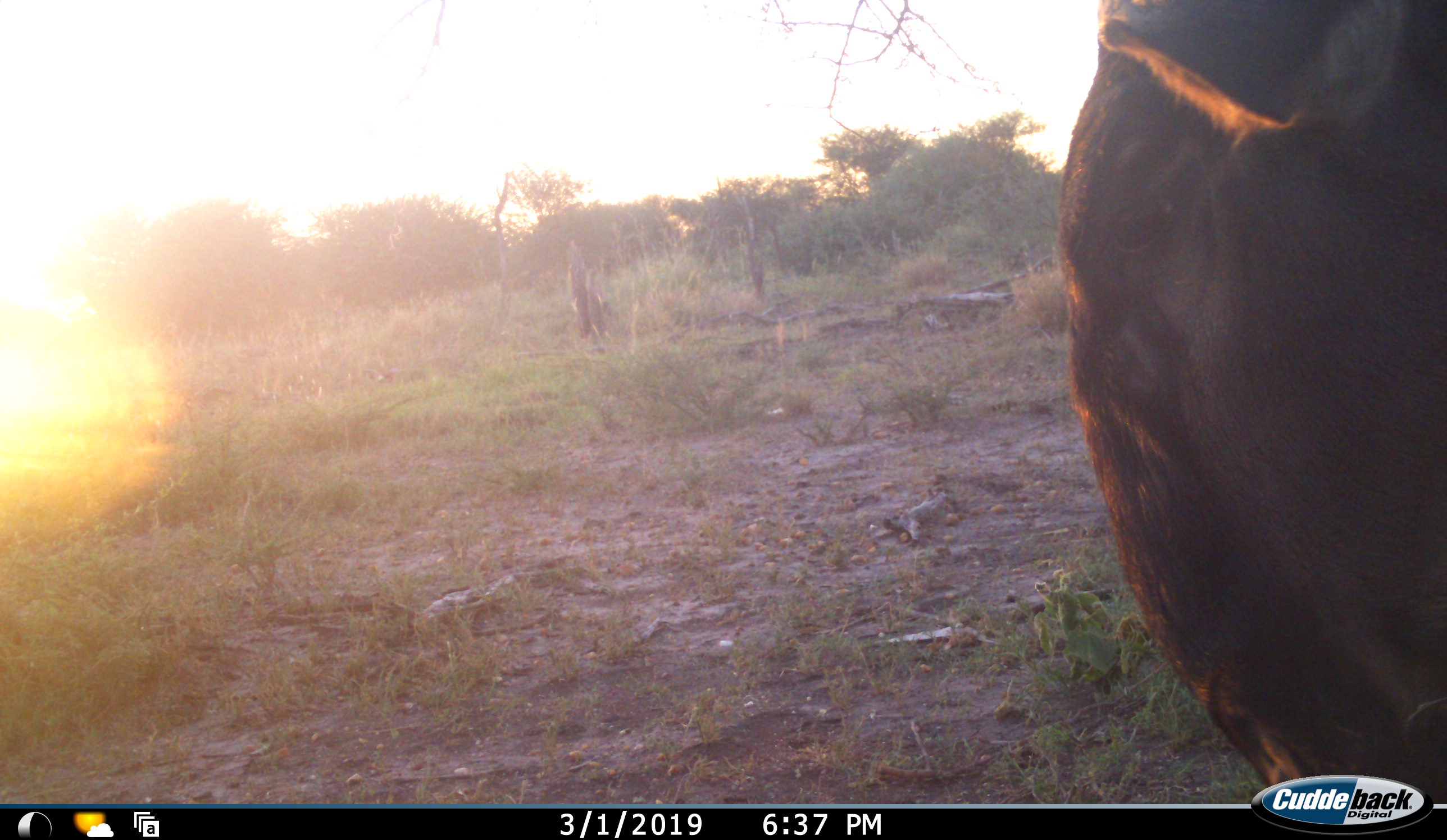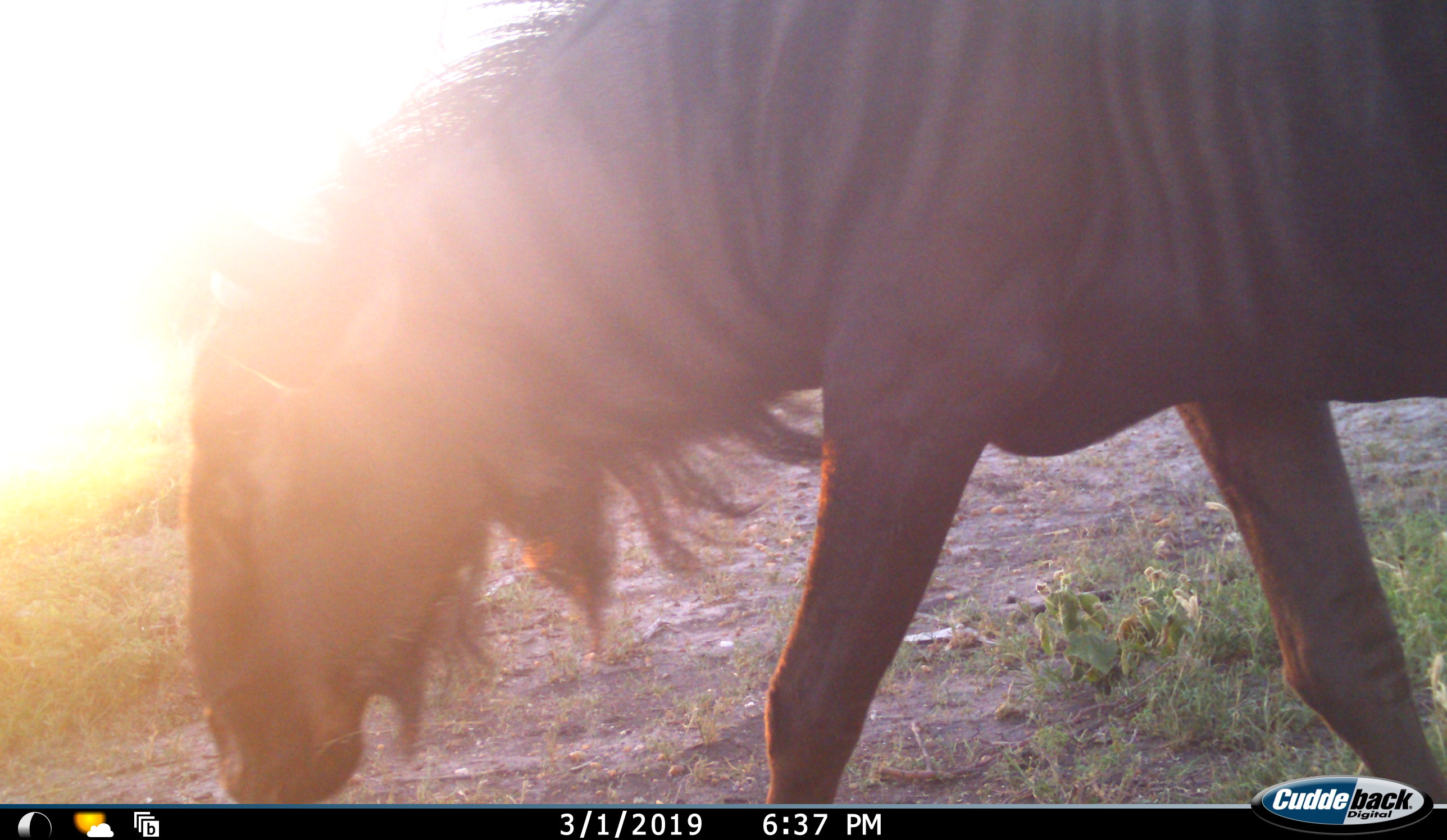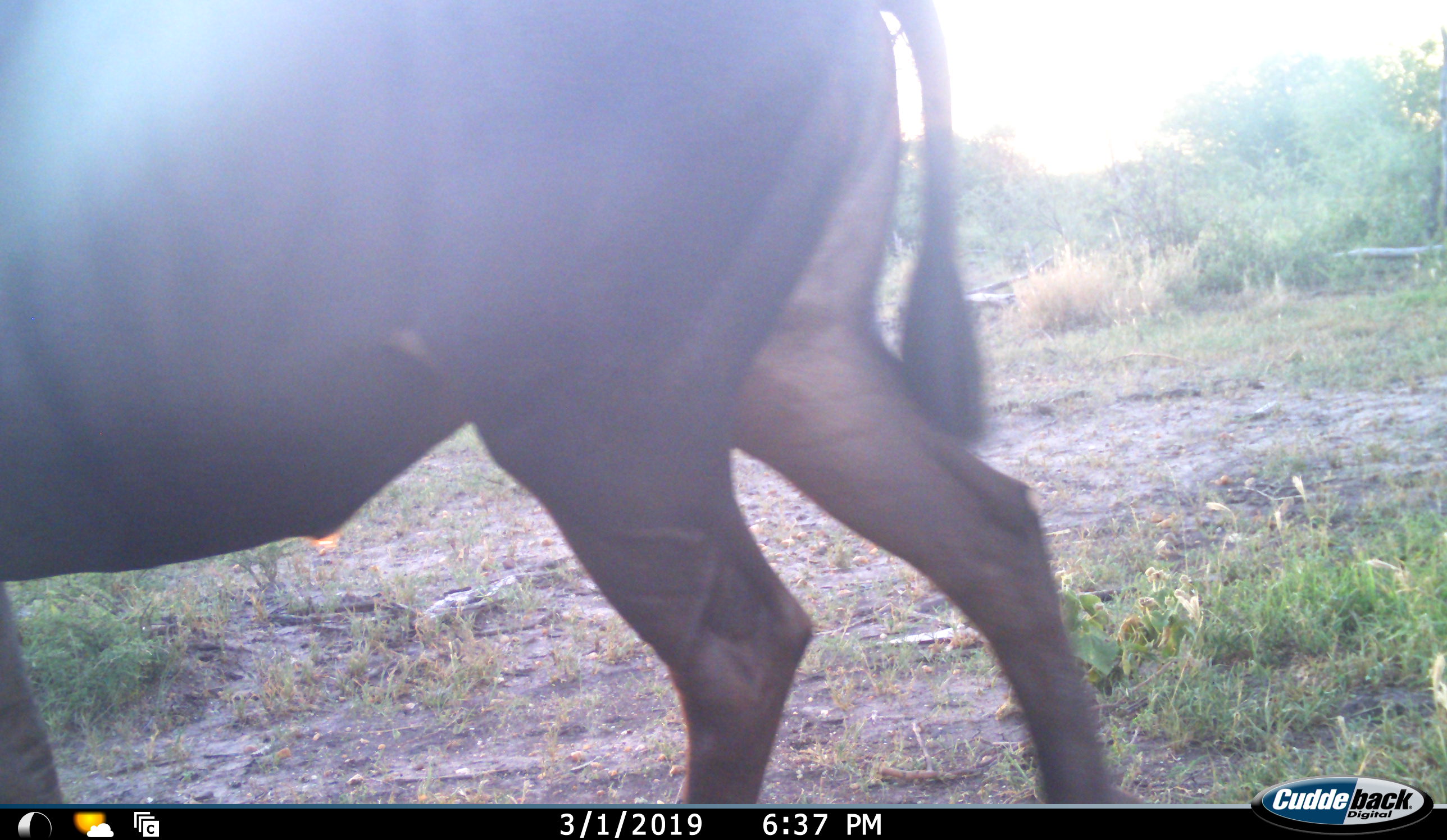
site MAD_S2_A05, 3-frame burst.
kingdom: Animalia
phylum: Chordata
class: Mammalia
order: Artiodactyla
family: Bovidae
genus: Connochaetes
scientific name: Connochaetes taurinus taurinus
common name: blue wildebeest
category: wildebeestblue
Wildebeestblue (blue wildebeest) (Connochaetes taurinus taurinus), count 1. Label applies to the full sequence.